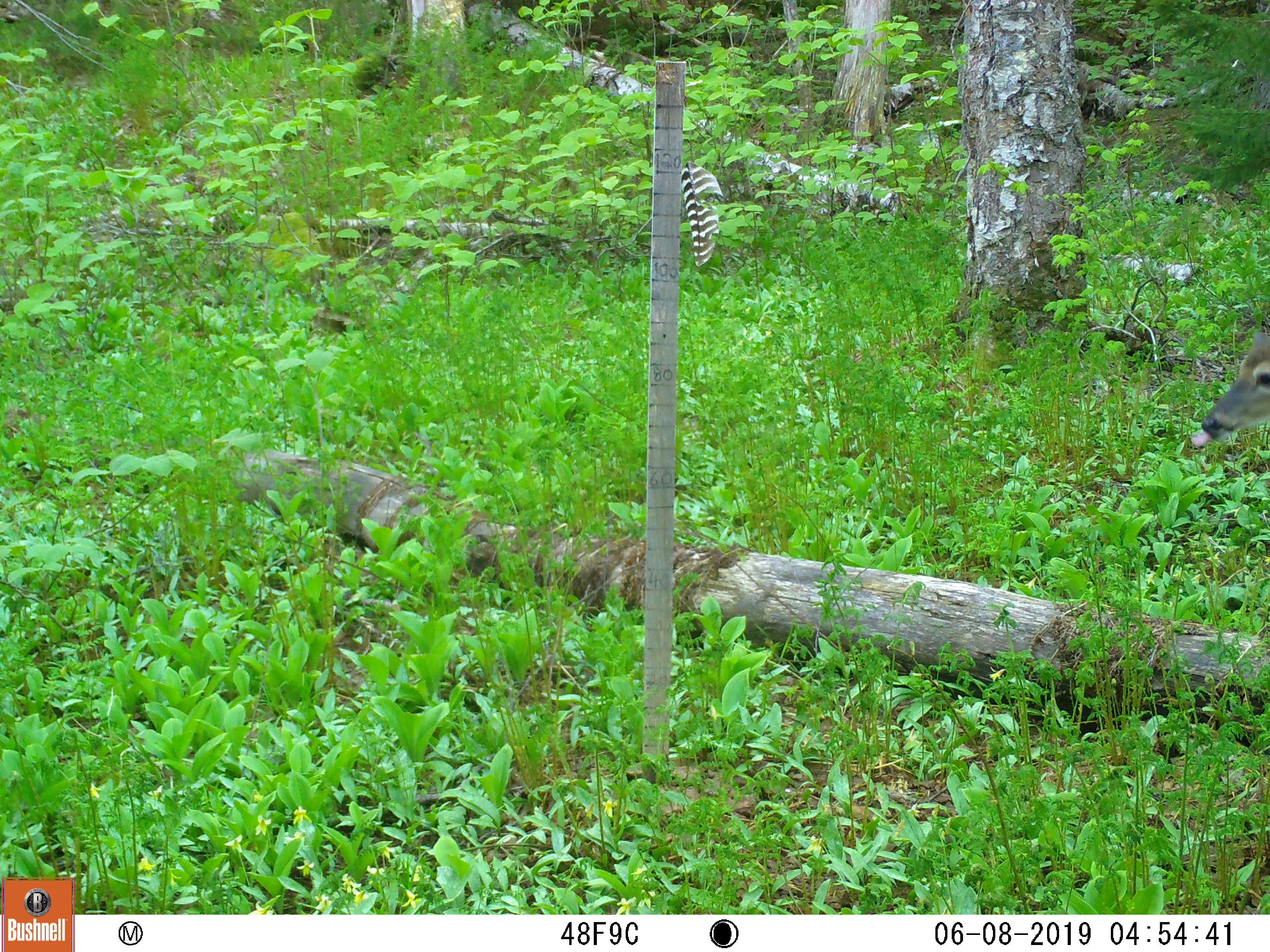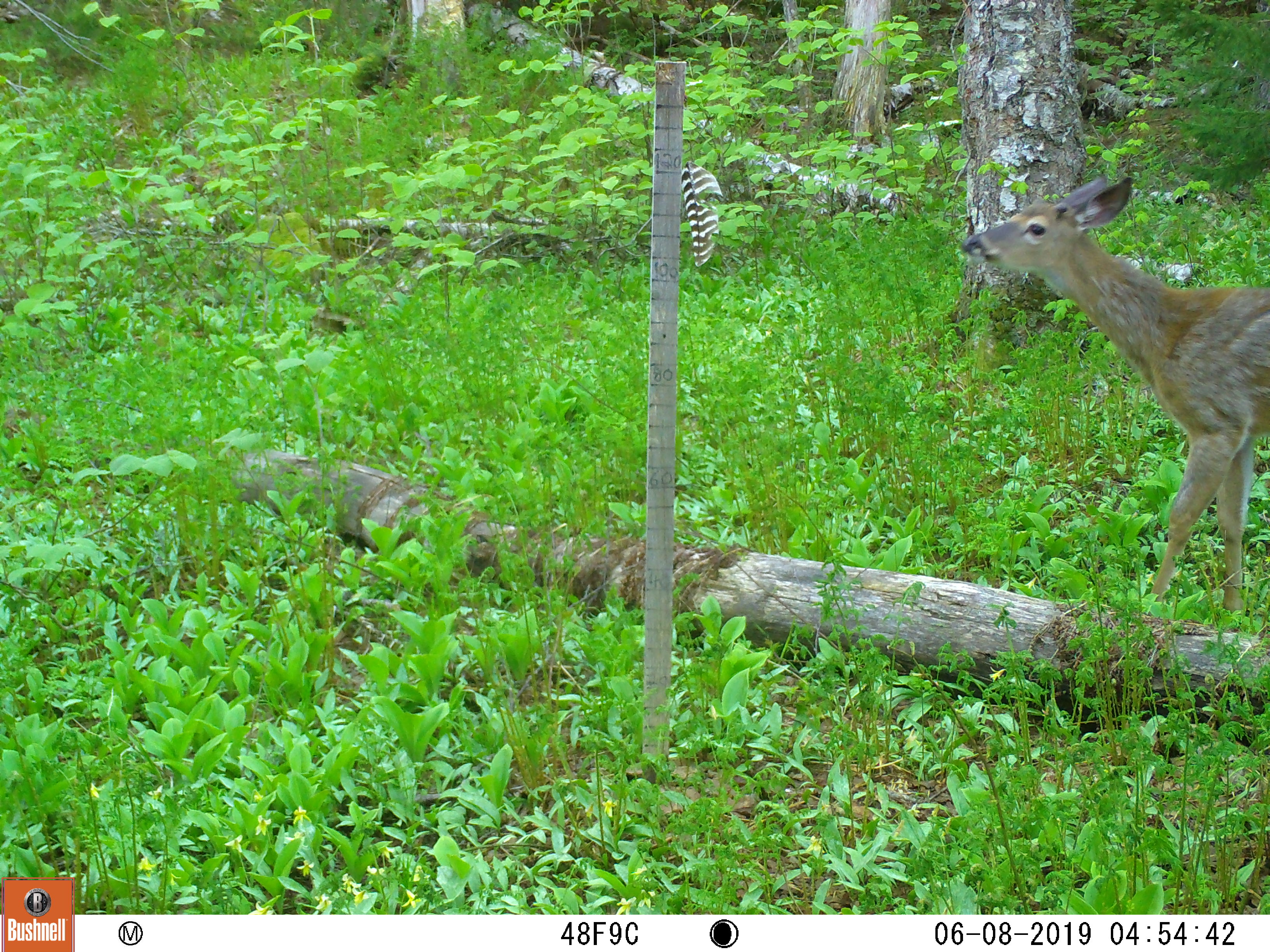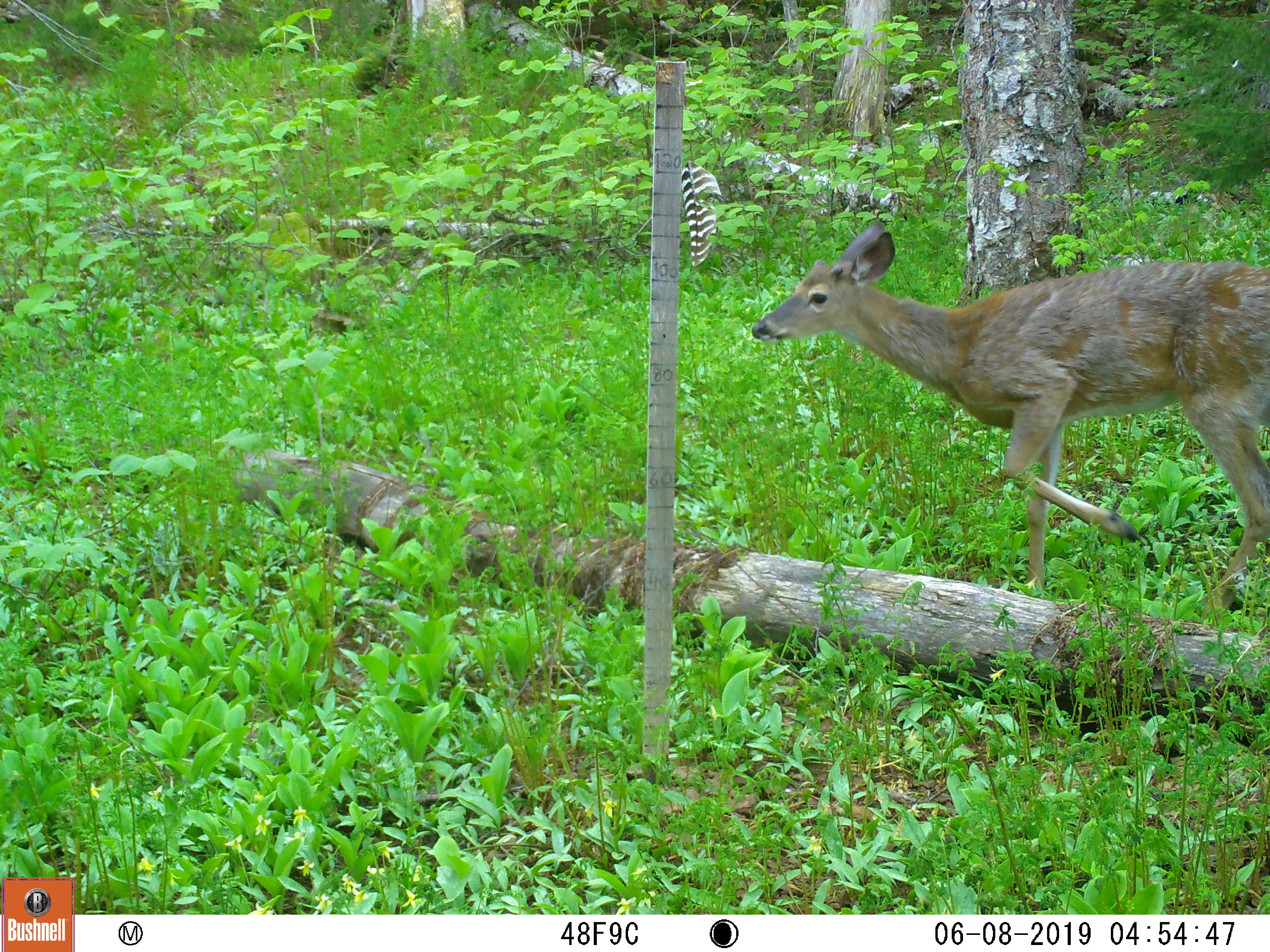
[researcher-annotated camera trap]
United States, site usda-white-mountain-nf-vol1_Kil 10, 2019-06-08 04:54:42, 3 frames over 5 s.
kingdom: Animalia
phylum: Chordata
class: Mammalia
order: Artiodactyla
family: Cervidae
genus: Odocoileus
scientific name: Odocoileus virginianus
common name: white-tailed deer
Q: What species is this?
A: White-tailed deer (Odocoileus virginianus).